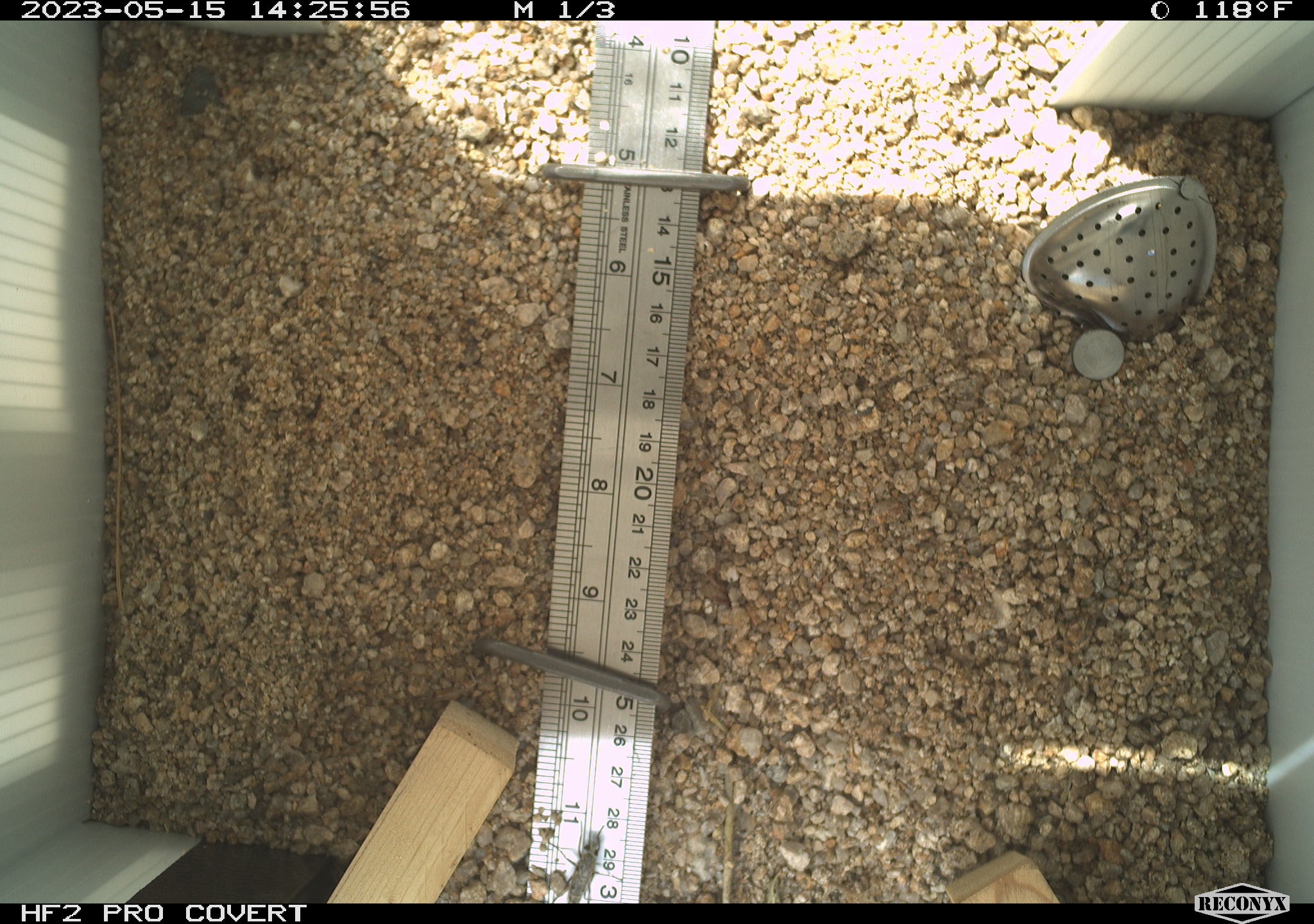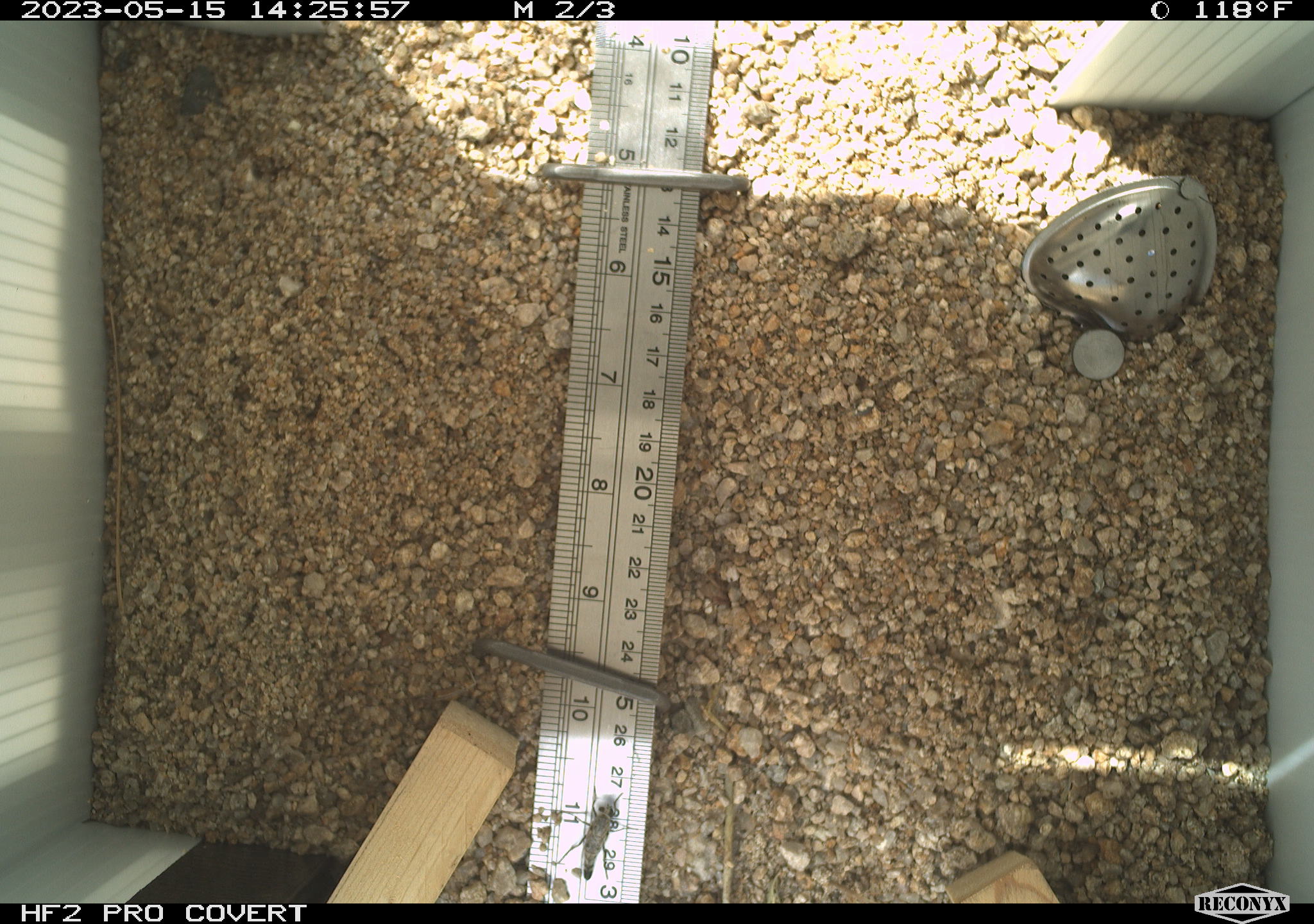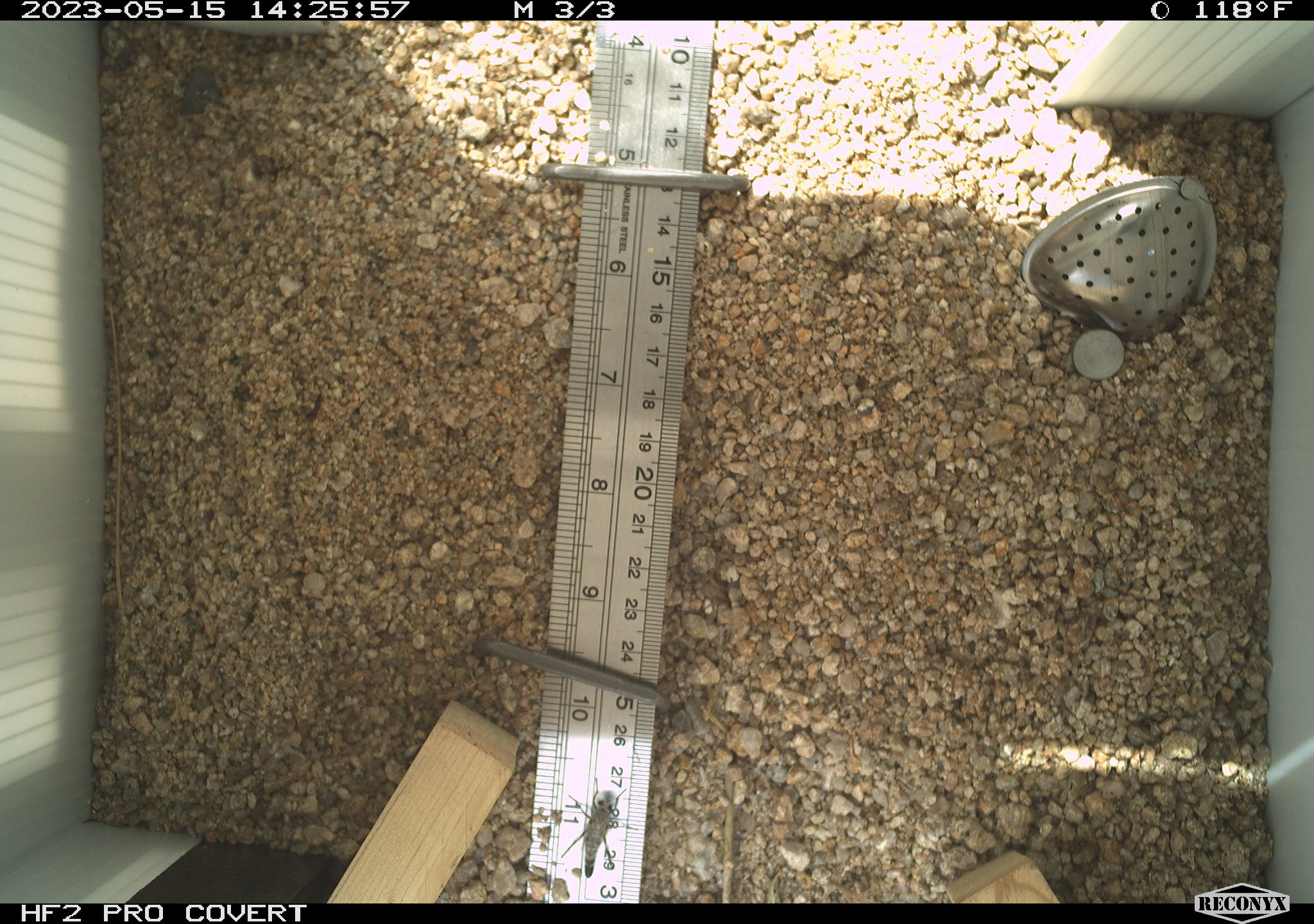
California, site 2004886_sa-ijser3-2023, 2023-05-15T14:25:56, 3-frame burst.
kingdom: Animalia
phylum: Arthropoda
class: Insecta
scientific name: Insecta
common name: insect